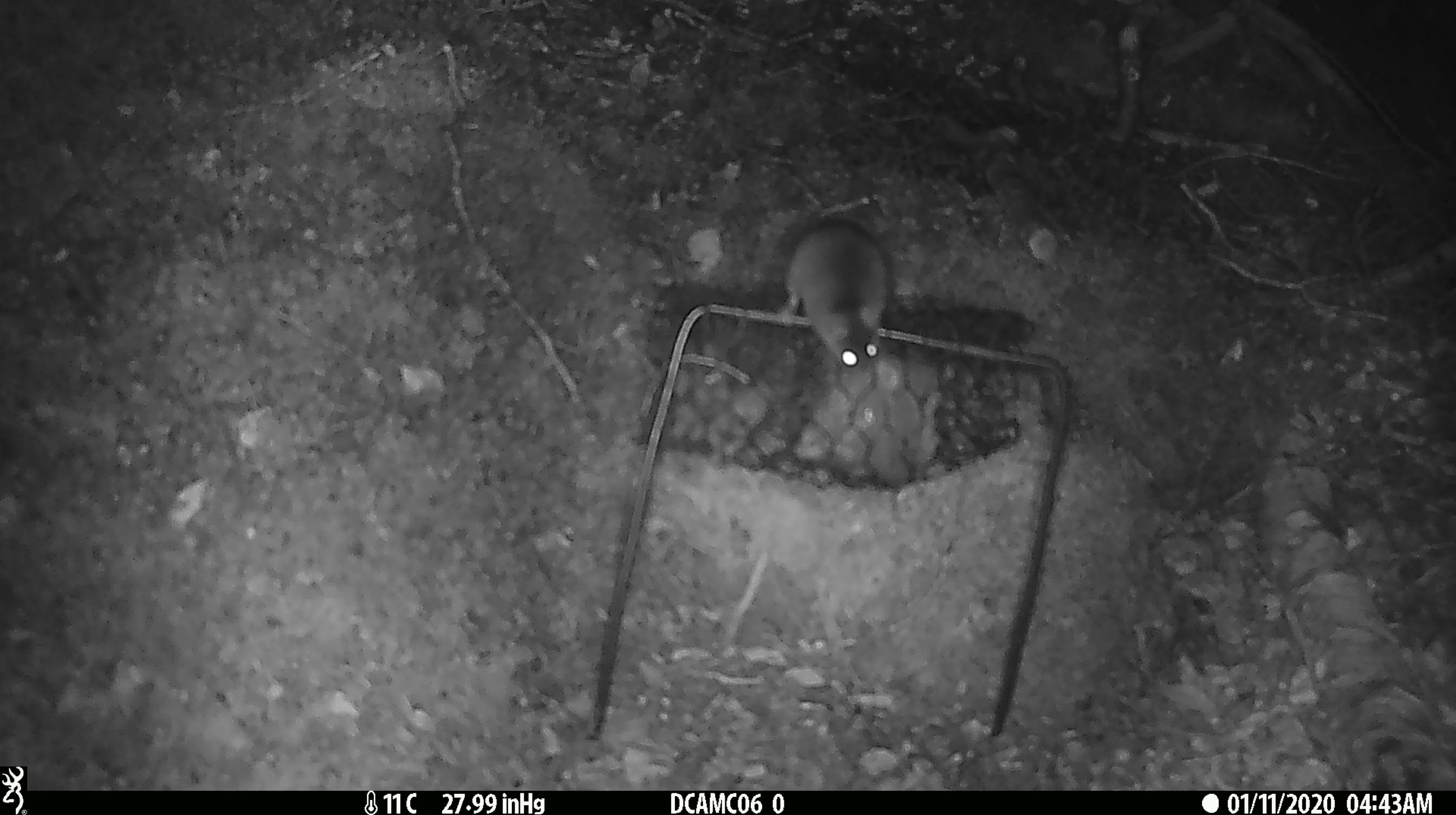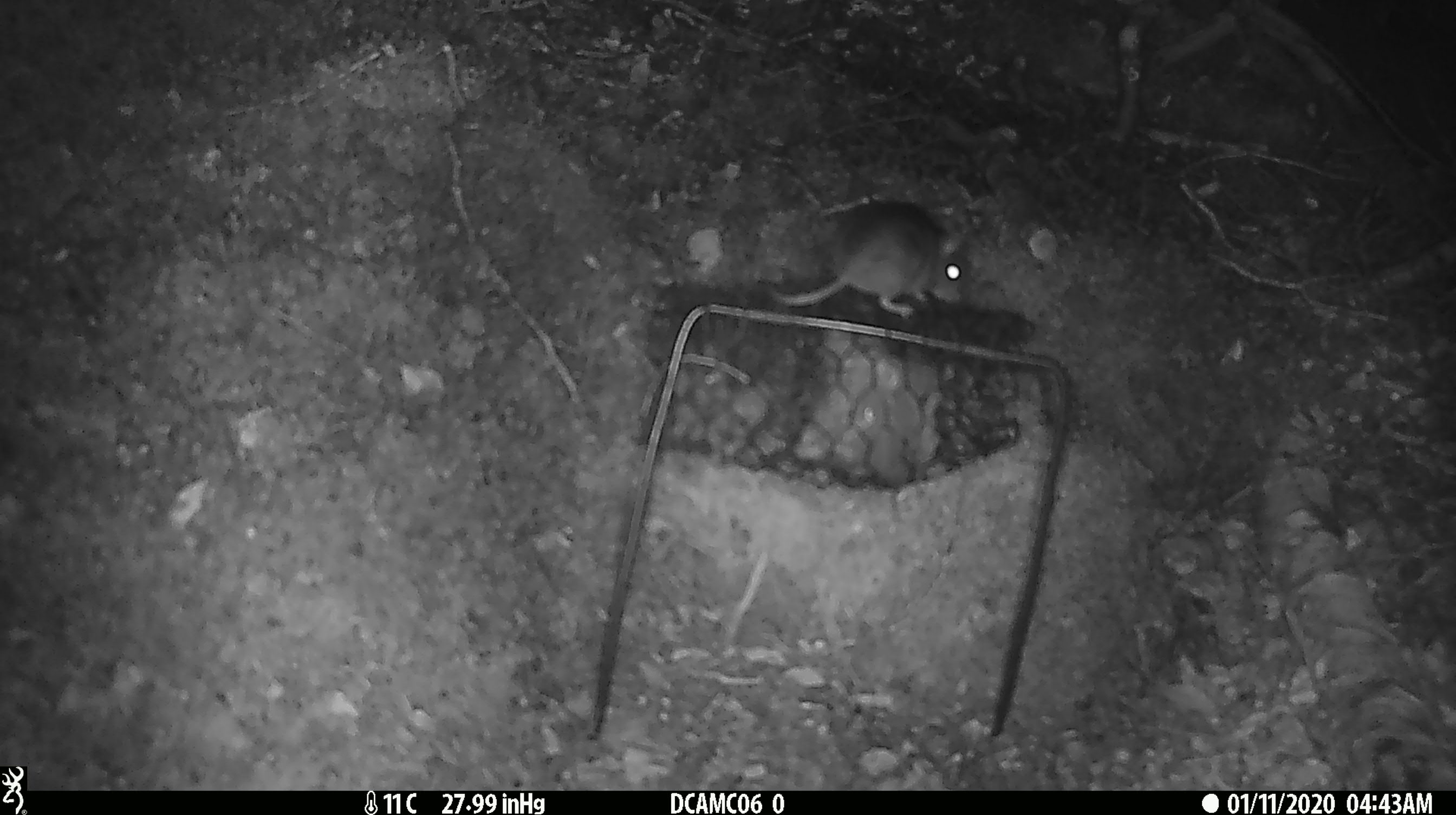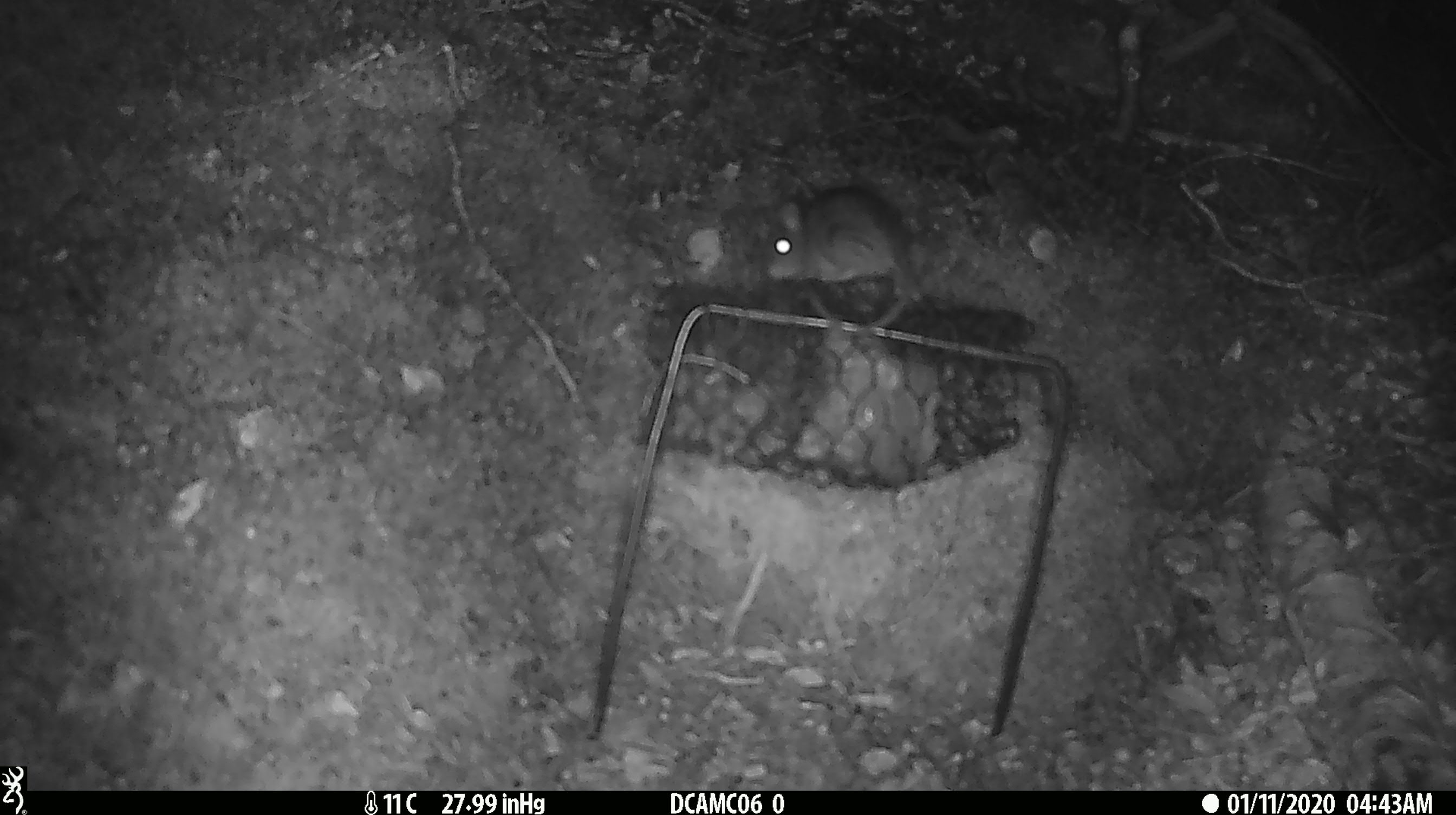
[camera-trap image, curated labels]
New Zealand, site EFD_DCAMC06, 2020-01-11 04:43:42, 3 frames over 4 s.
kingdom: Animalia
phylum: Chordata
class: Mammalia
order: Rodentia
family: Muridae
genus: Mus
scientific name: Mus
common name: mouse